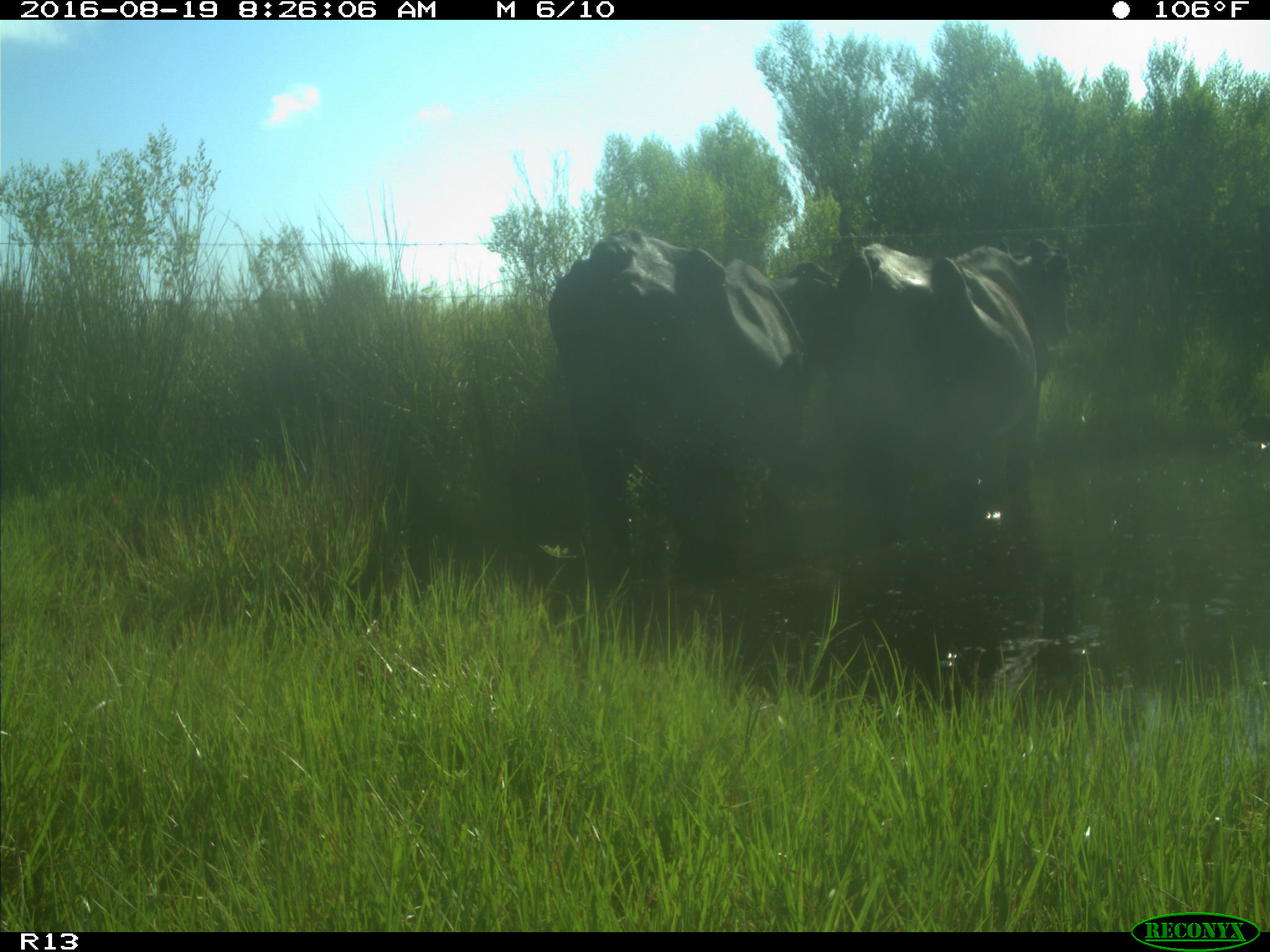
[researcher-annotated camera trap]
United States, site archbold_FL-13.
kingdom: Animalia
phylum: Chordata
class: Mammalia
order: Artiodactyla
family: Bovidae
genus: Bos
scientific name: Bos taurus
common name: domestic cow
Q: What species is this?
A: Bos taurus (domestic cow).